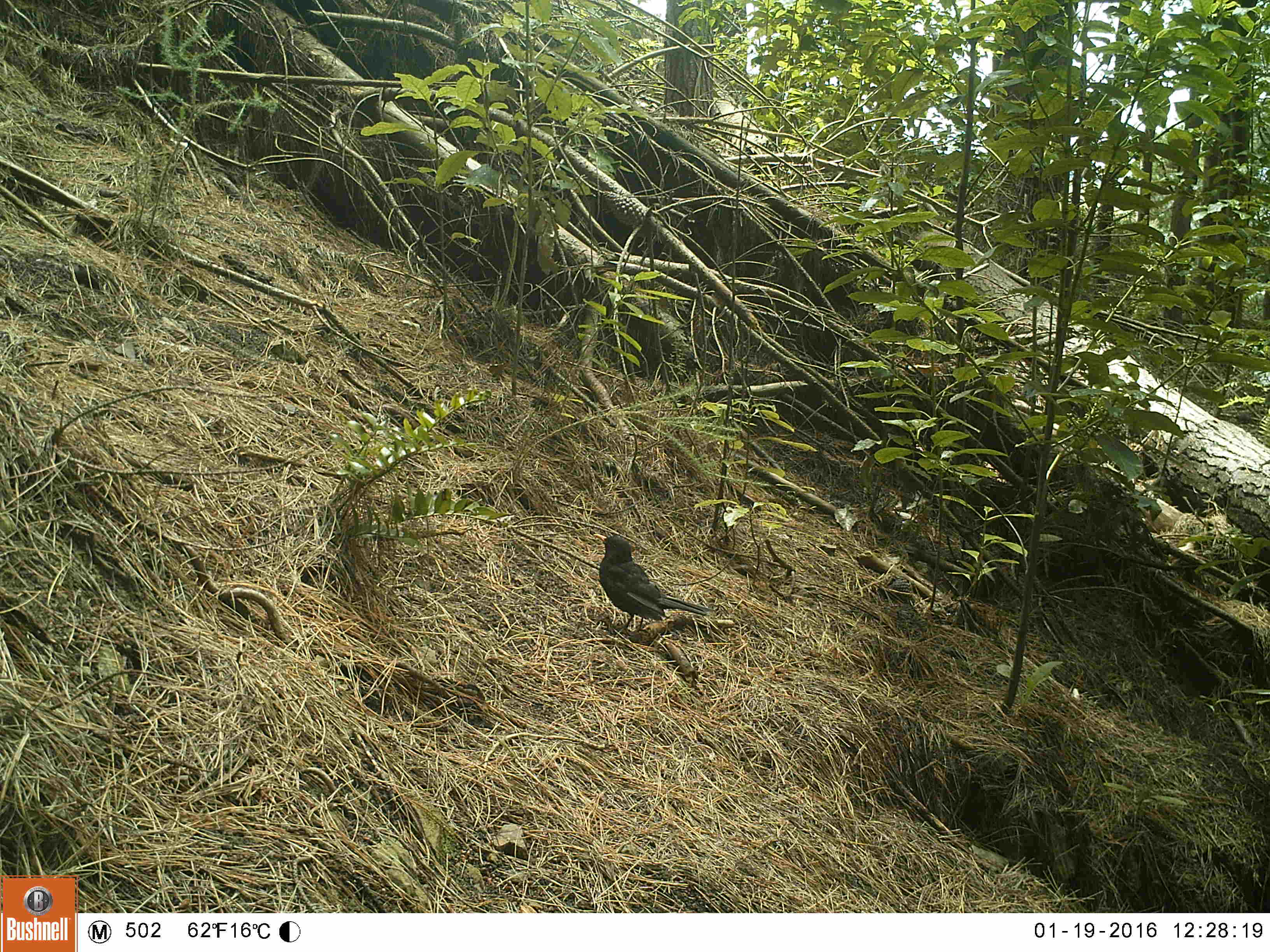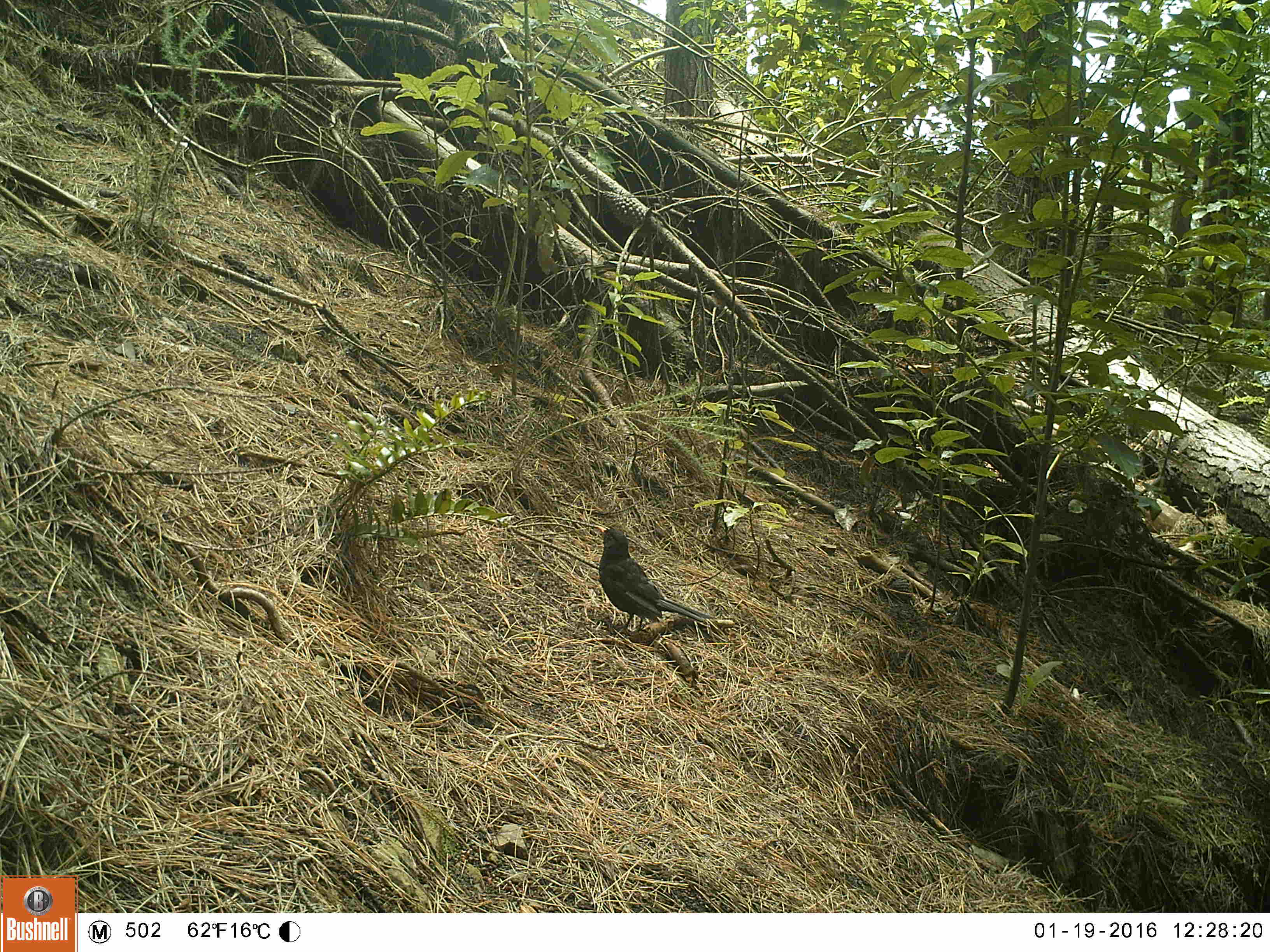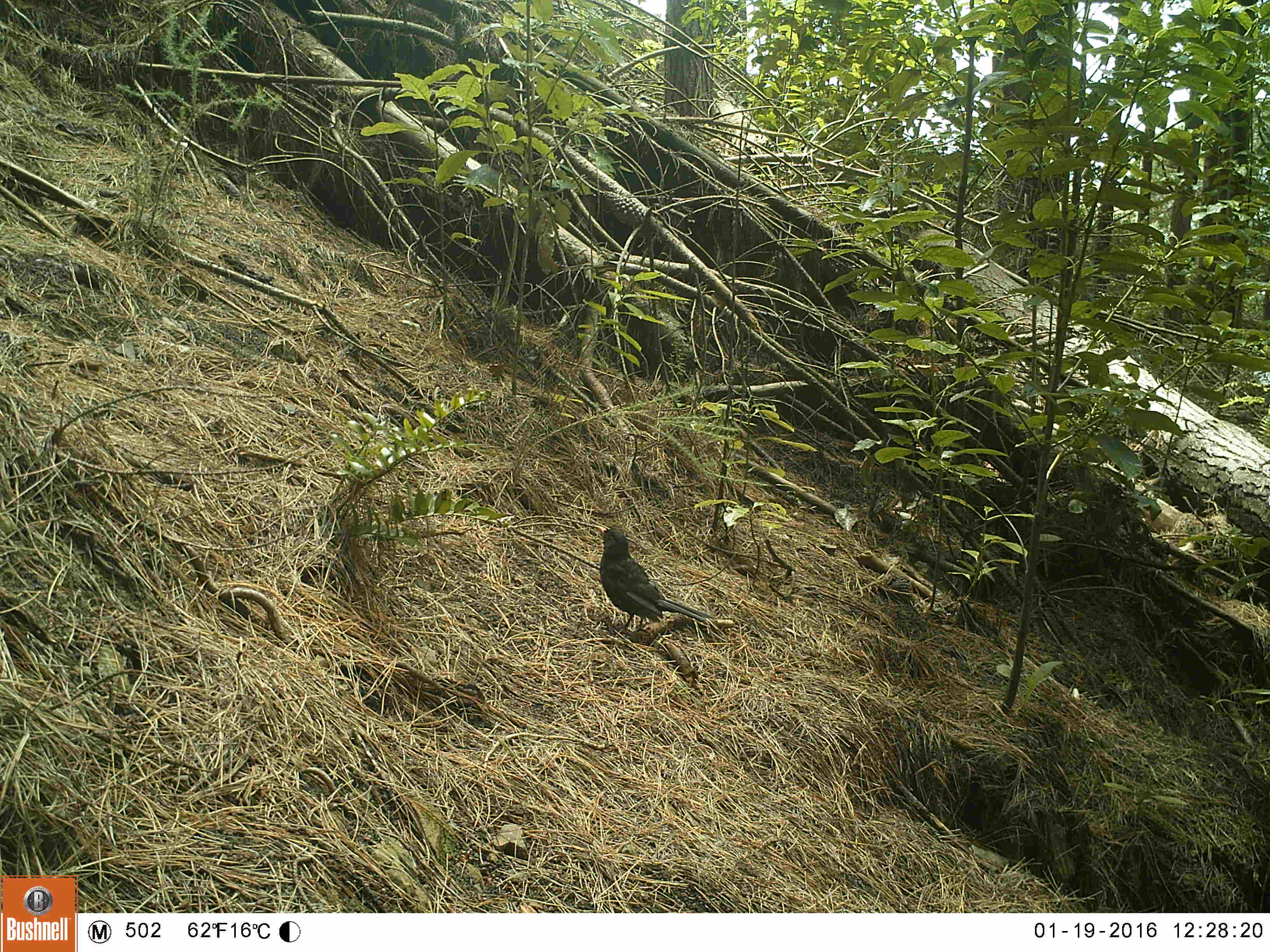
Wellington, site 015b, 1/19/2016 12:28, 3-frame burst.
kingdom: Animalia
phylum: Chordata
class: Aves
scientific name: Aves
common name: bird